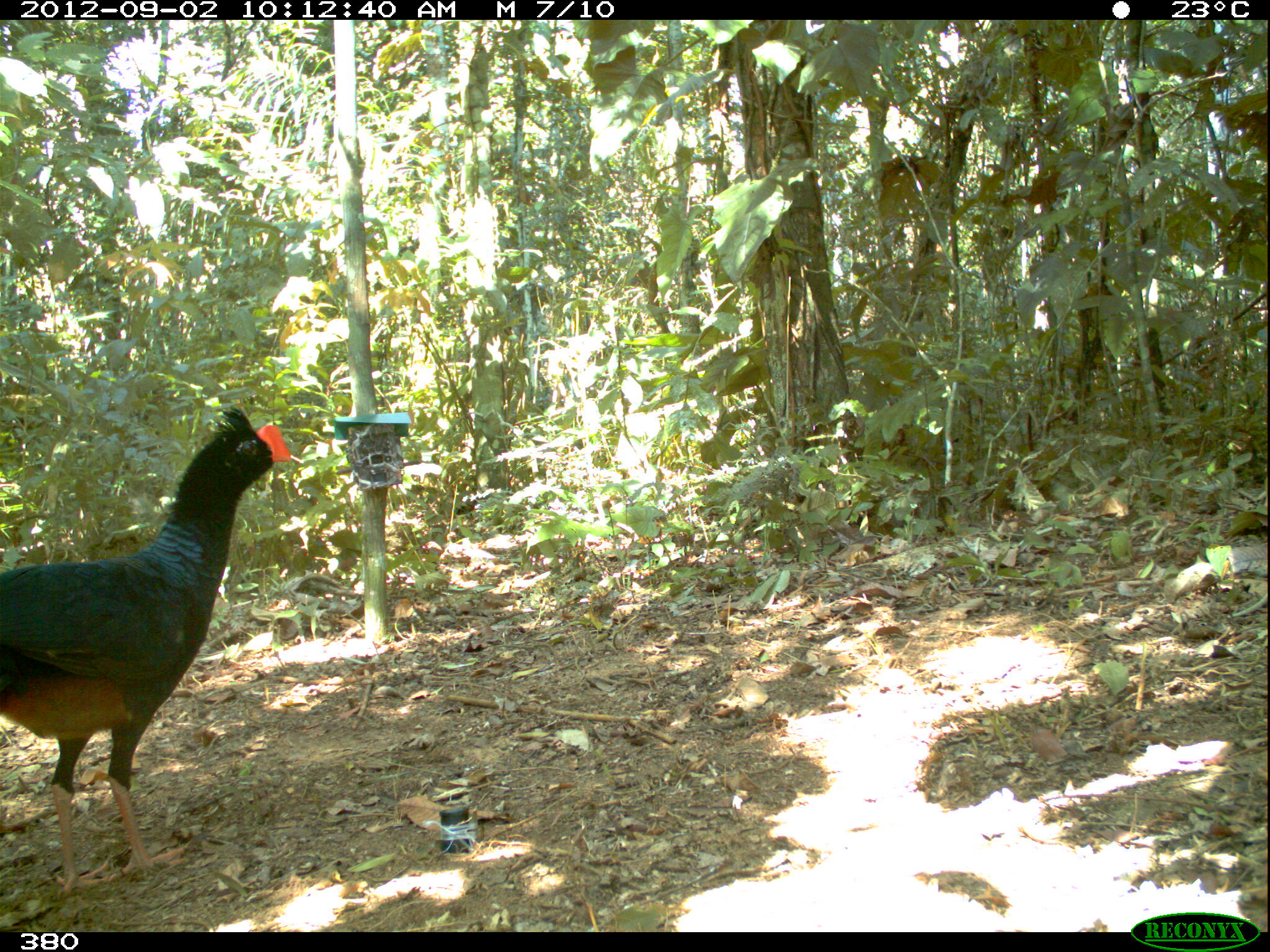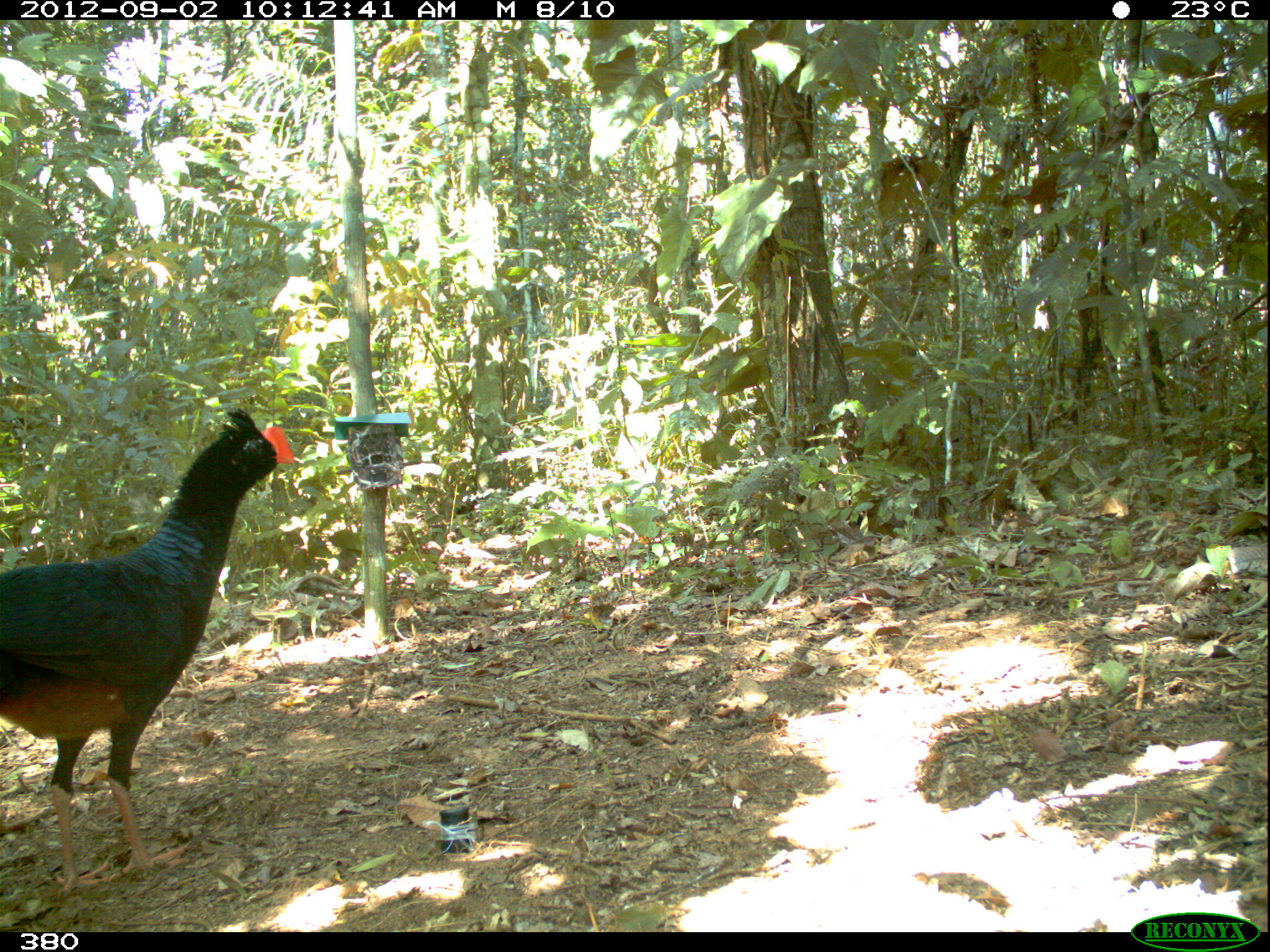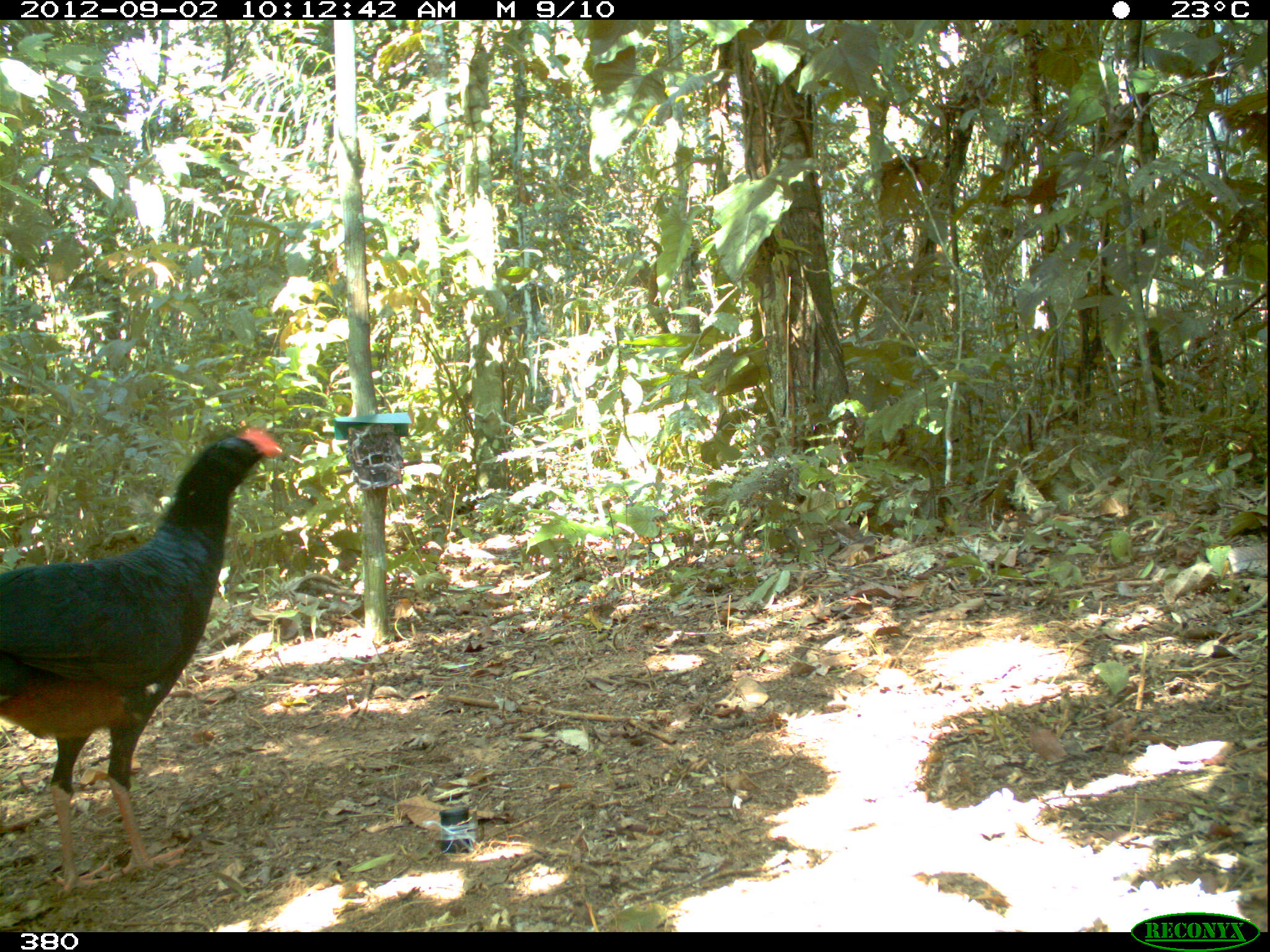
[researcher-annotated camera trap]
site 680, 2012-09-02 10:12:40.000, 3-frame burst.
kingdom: Animalia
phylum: Chordata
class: Aves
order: Galliformes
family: Cracidae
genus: Mitu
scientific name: Mitu tuberosum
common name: razor-billed curassow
Mitu tuberosum (razor-billed curassow).